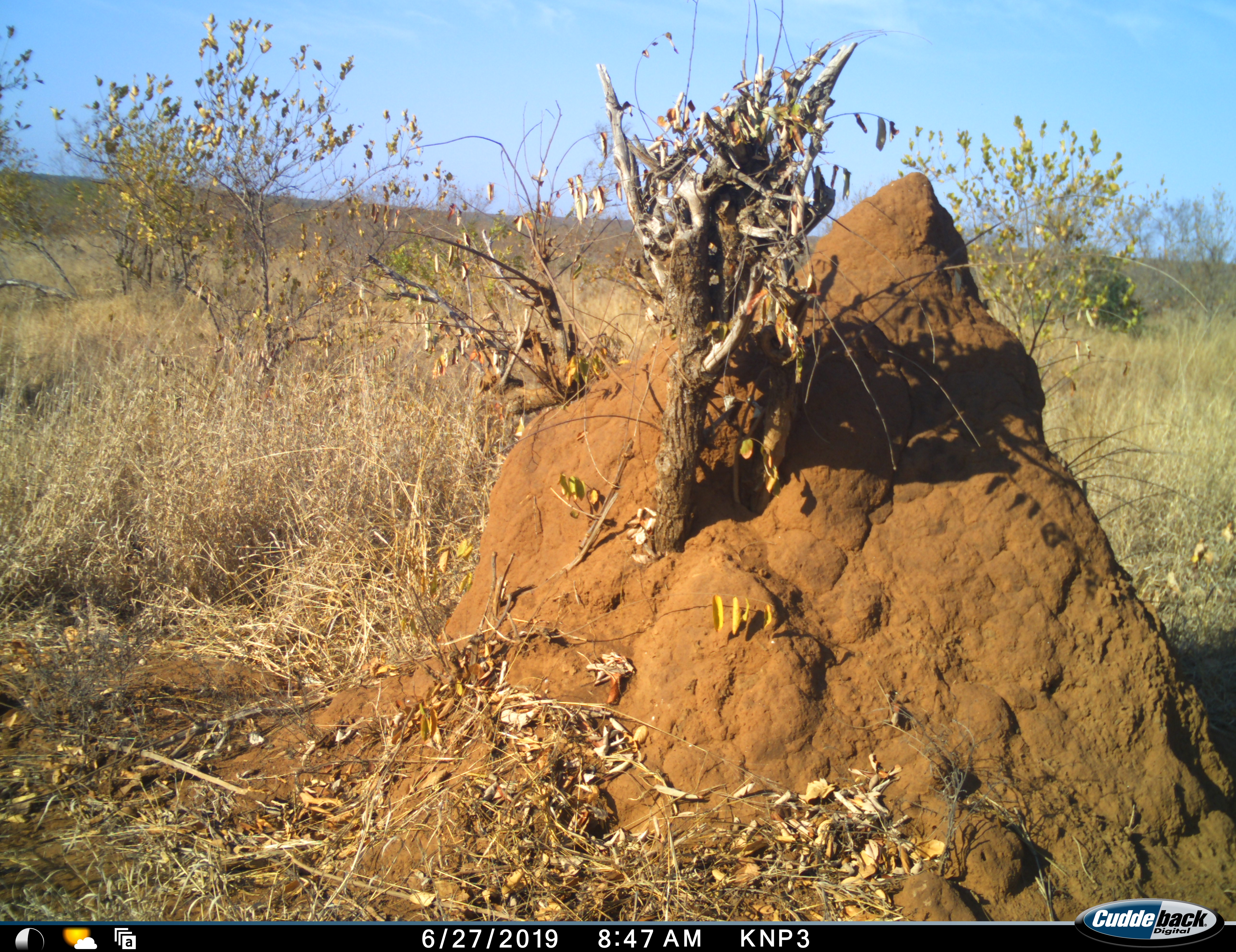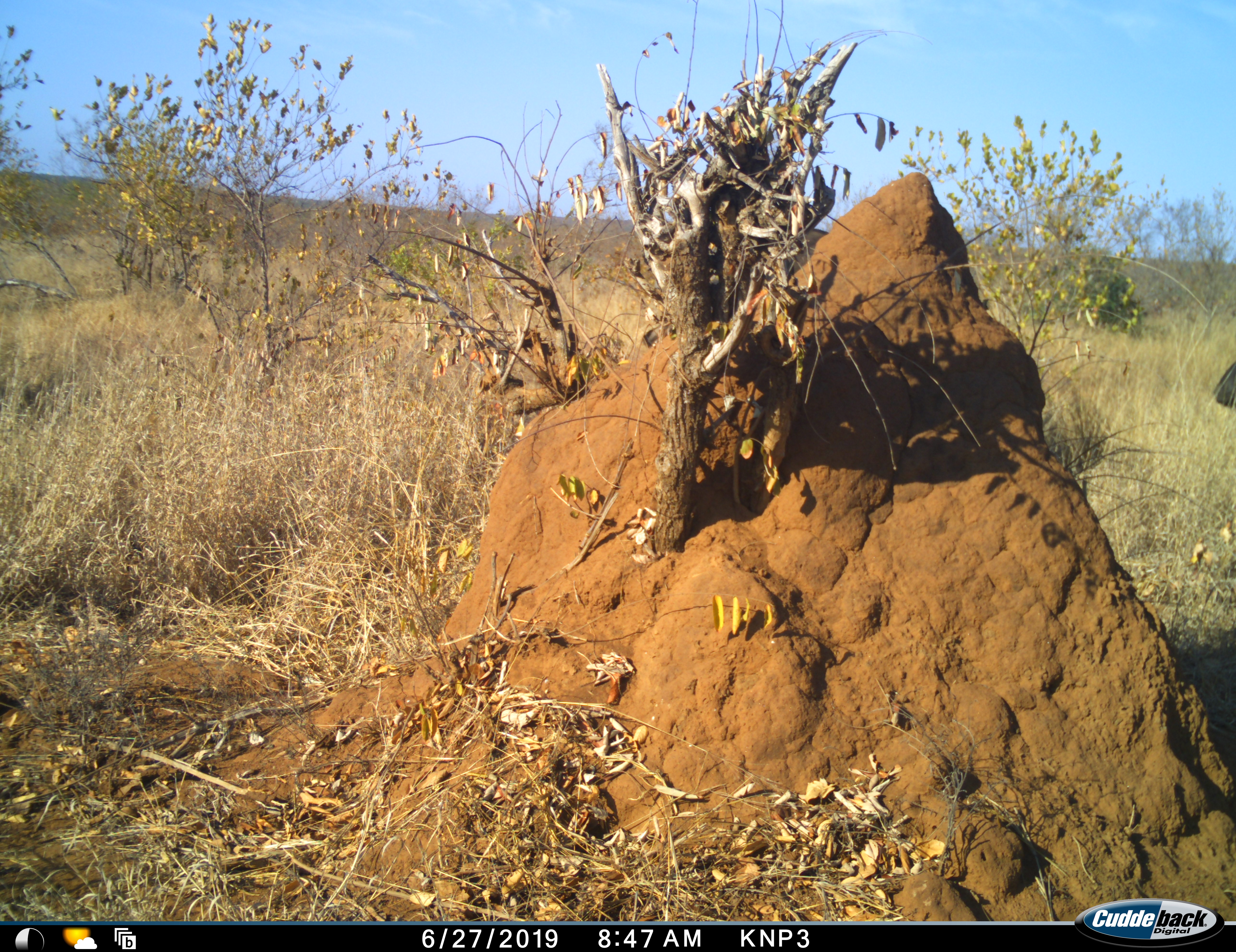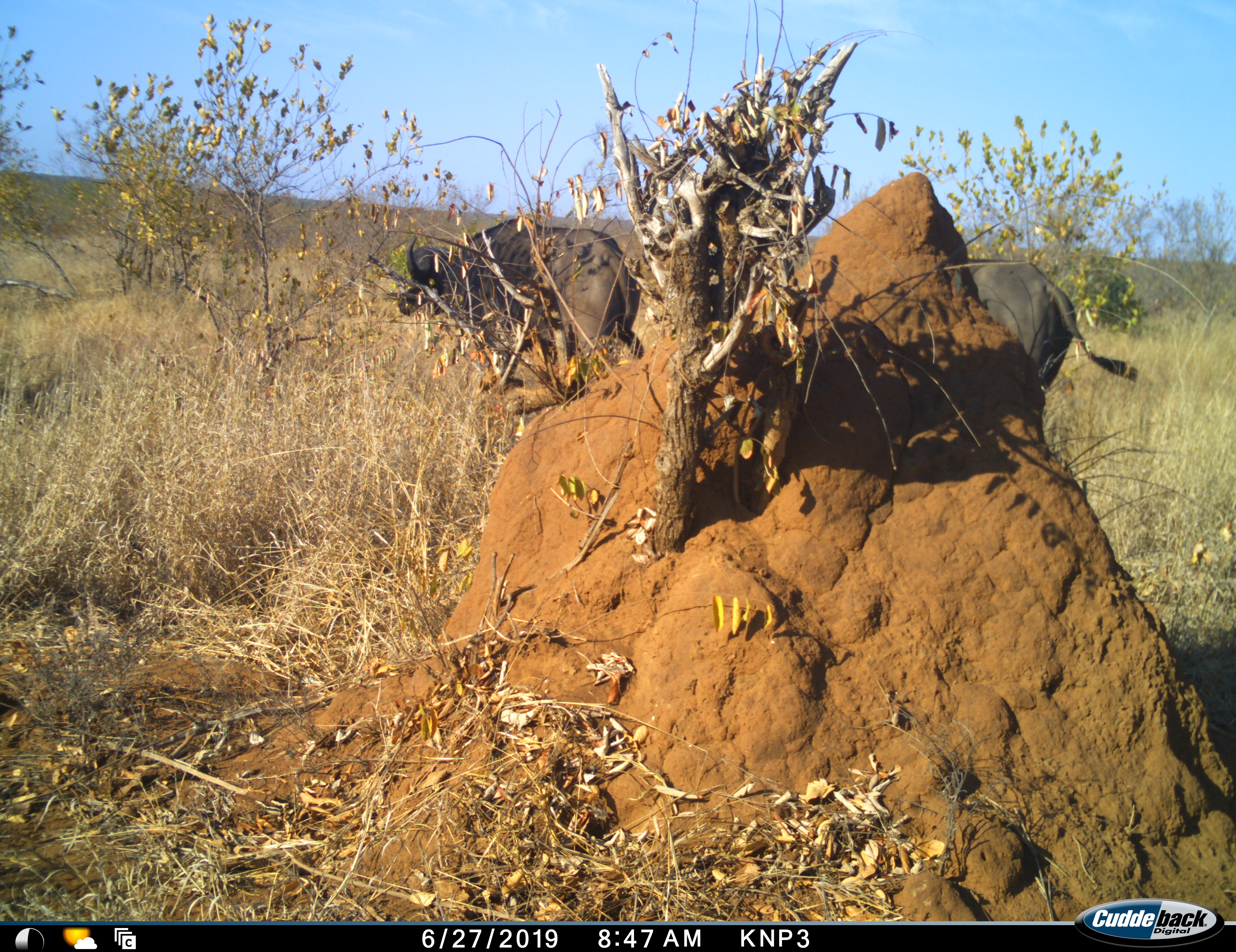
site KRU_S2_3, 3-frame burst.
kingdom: Animalia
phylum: Chordata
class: Mammalia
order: Artiodactyla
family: Bovidae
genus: Syncerus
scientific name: Syncerus caffer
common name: african buffalo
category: buffalo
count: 2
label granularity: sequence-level